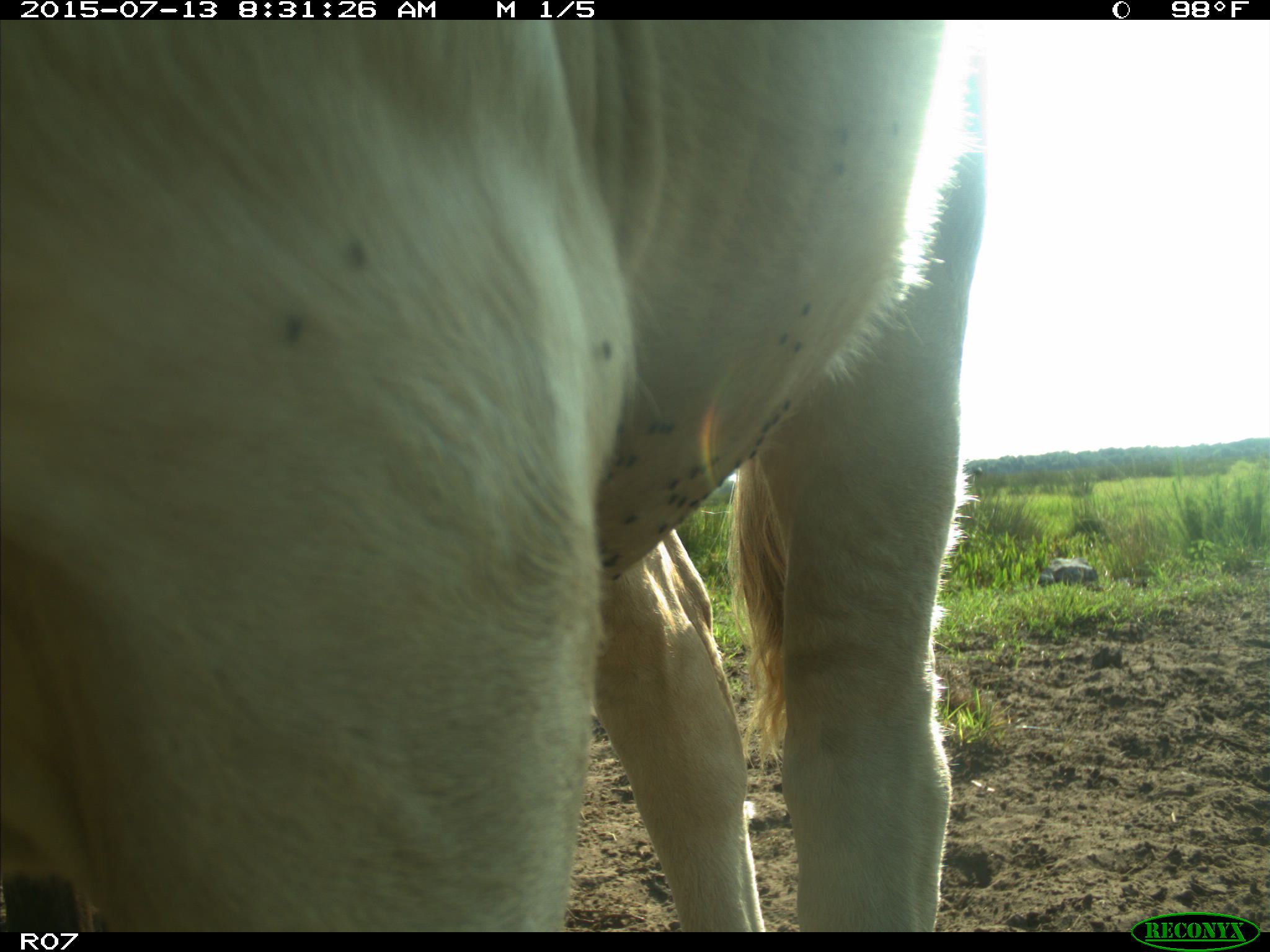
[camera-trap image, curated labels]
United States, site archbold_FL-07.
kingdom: Animalia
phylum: Chordata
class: Mammalia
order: Artiodactyla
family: Bovidae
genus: Bos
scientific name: Bos taurus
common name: domestic cow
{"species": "Bos taurus (domestic cow)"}